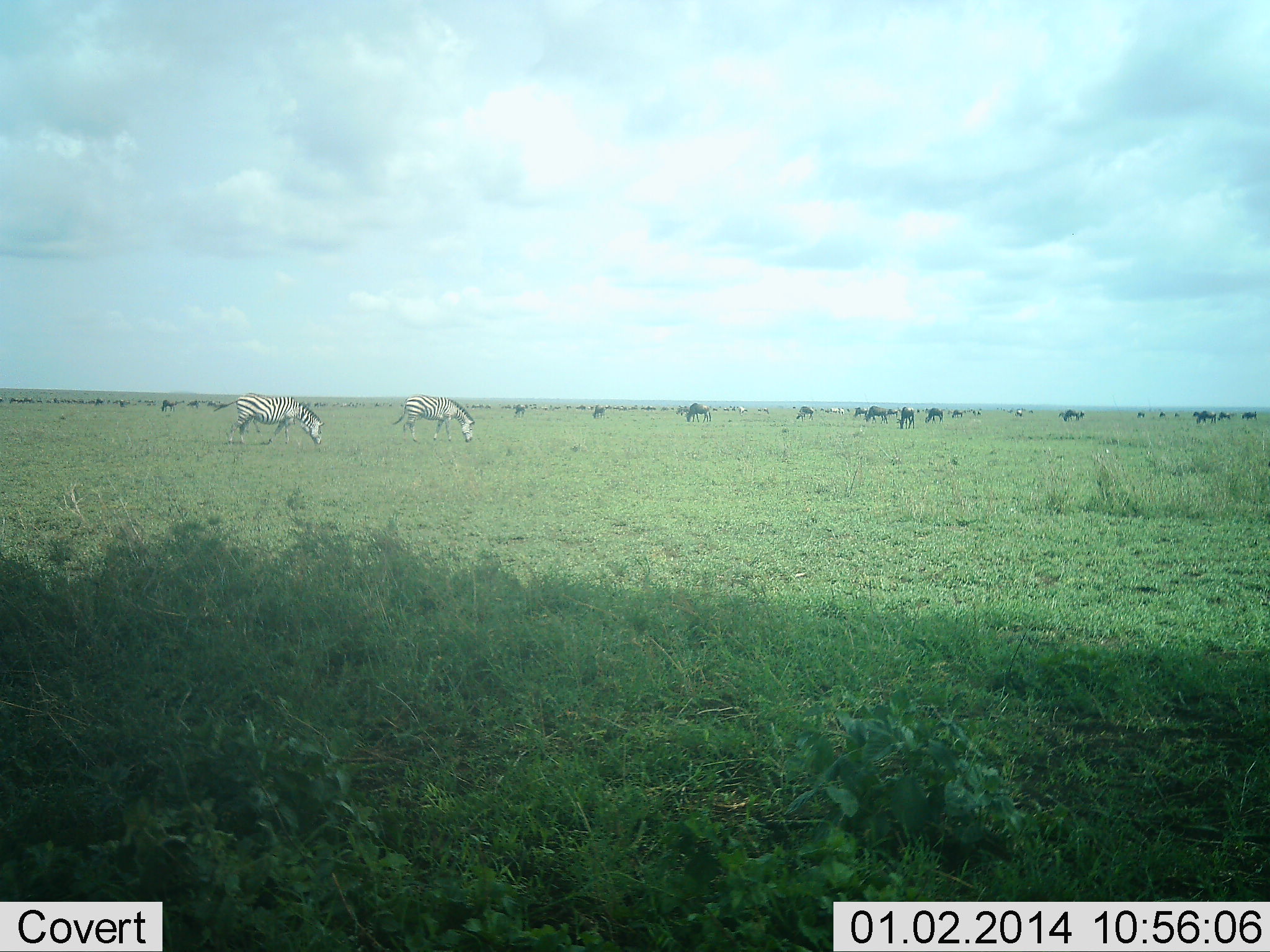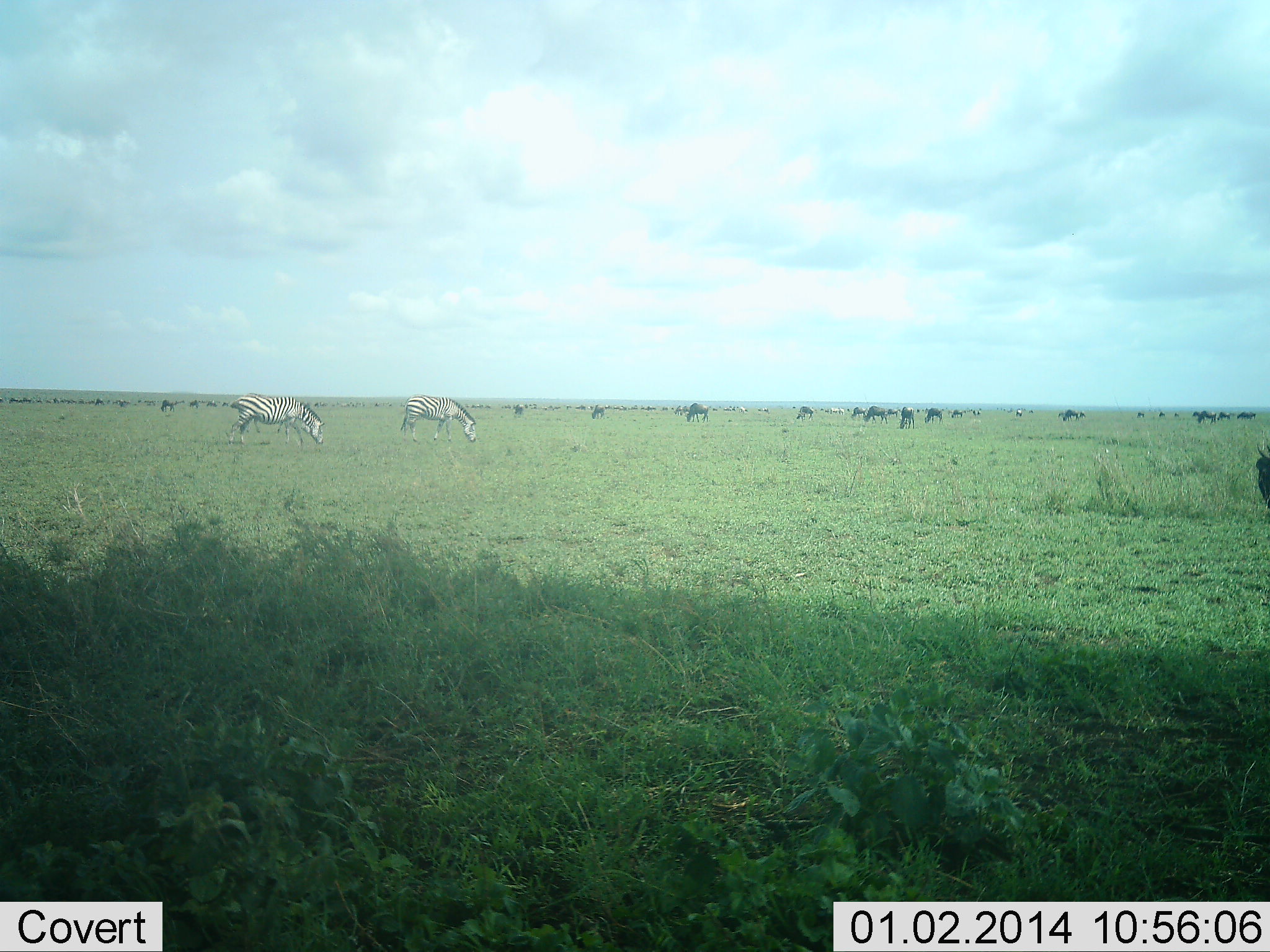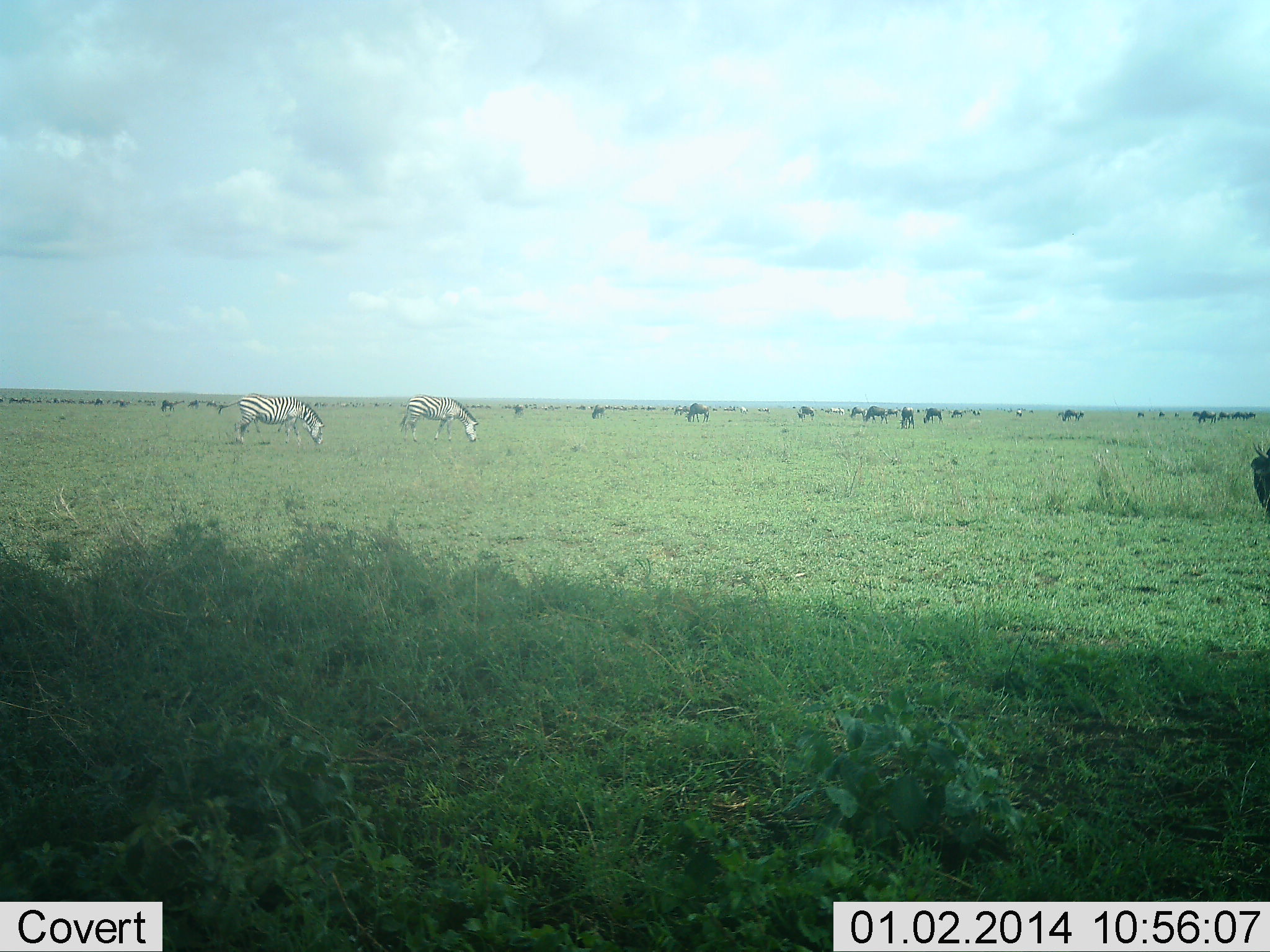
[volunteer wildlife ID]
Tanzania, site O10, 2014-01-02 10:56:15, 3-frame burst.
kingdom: Animalia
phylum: Chordata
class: Mammalia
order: Artiodactyla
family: Bovidae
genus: Connochaetes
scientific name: Connochaetes taurinus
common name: blue wildebeest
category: wildebeest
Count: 11-50.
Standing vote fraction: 60%.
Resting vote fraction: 0%.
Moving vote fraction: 30%.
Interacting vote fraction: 0%.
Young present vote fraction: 0%.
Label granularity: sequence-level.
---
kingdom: Animalia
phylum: Chordata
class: Mammalia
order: Perissodactyla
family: Equidae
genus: Equus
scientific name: Equus quagga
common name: plains zebra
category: zebra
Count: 2.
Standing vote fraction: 42%.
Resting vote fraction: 0%.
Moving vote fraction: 17%.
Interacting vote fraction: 0%.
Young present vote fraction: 0%.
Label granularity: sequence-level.